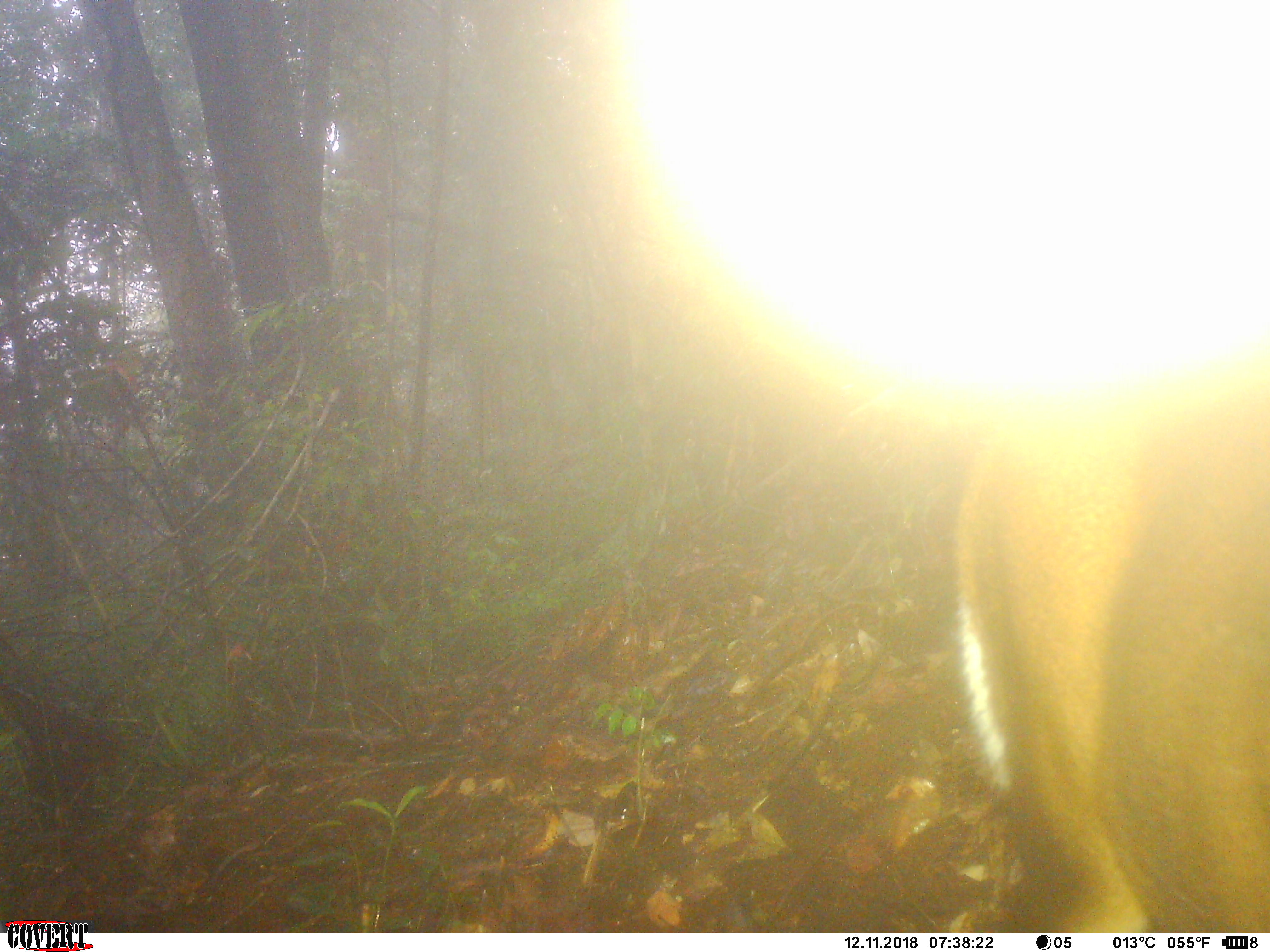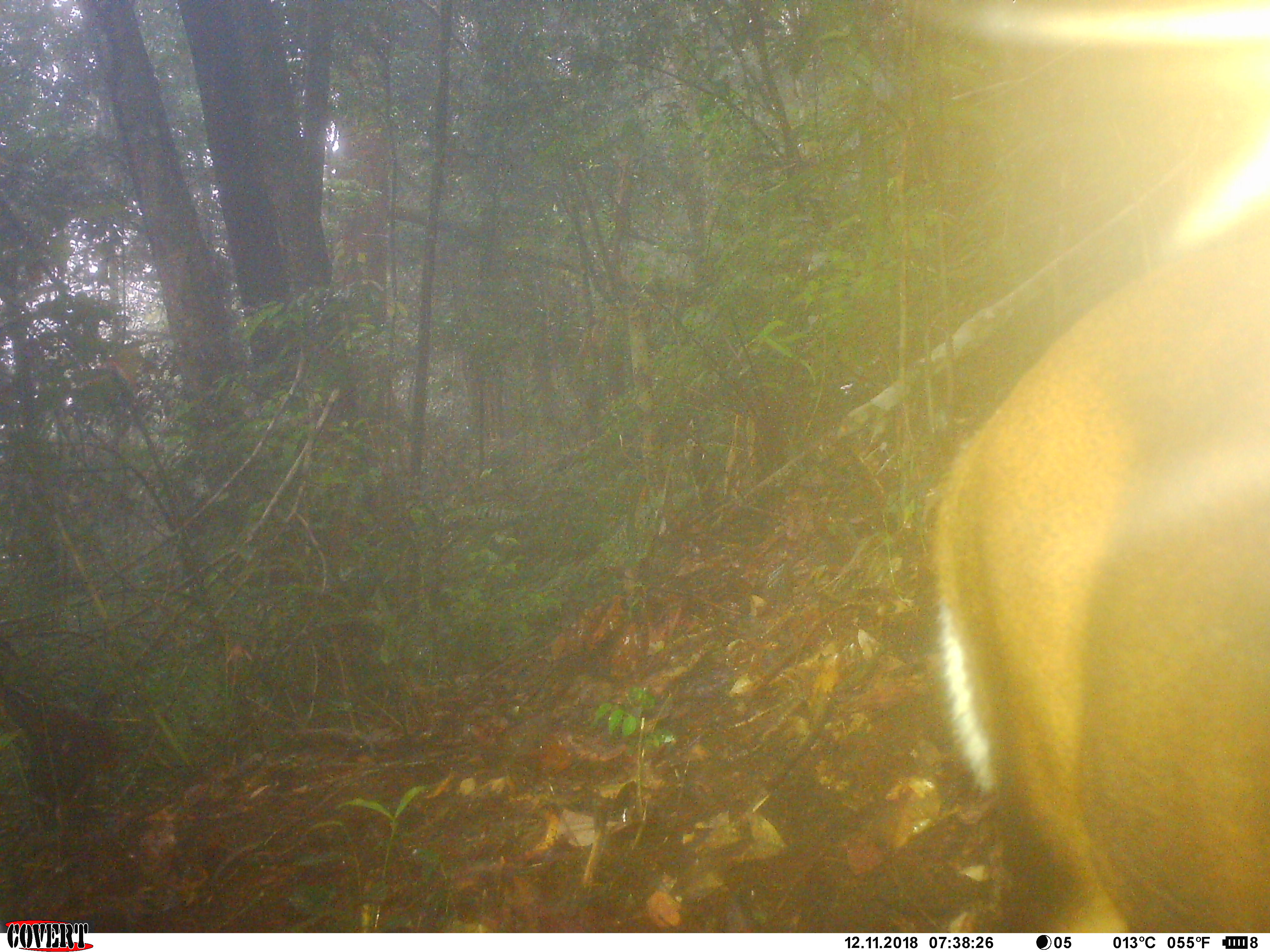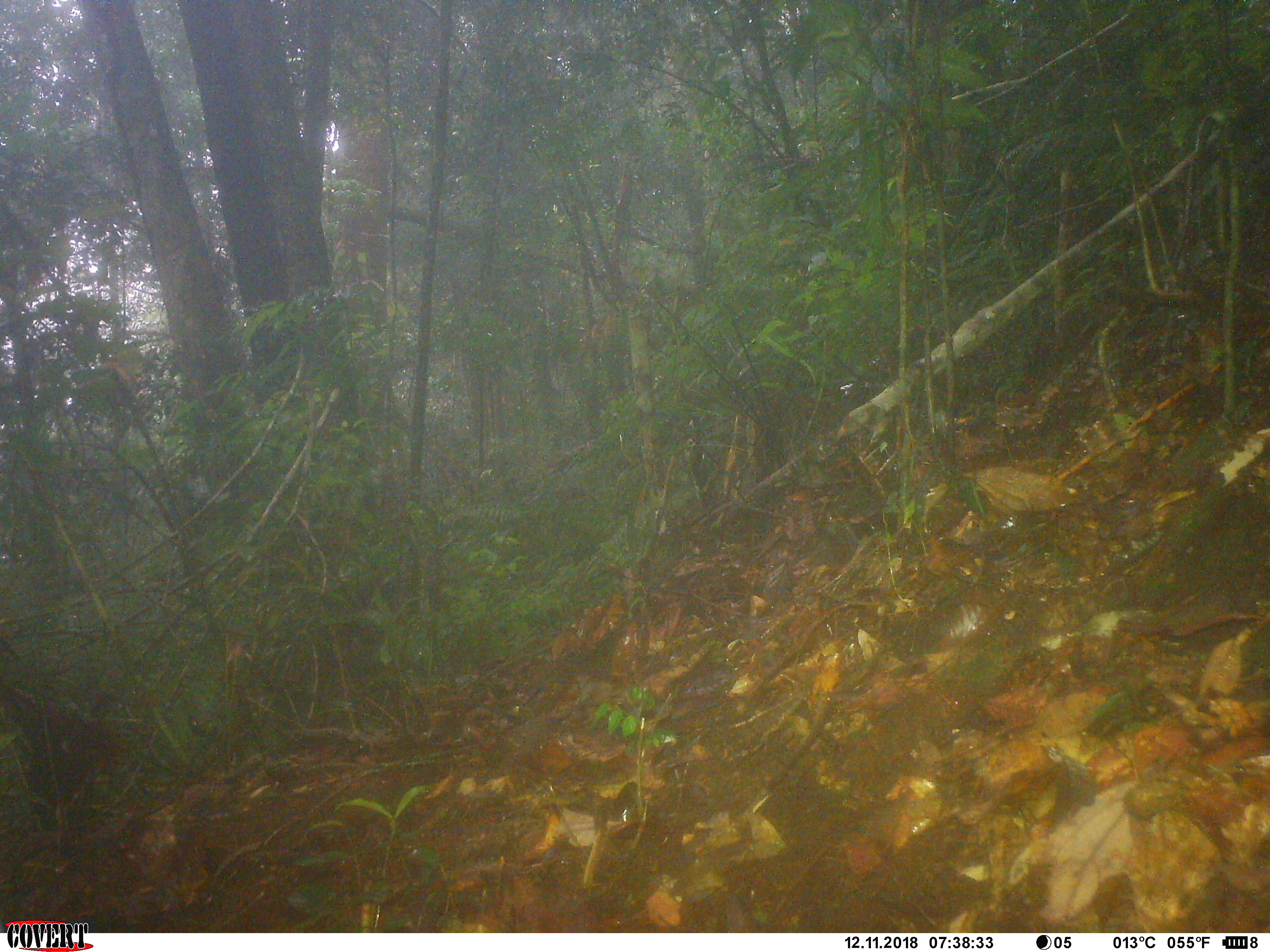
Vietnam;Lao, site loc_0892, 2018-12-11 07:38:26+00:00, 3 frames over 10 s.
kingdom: Animalia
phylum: Chordata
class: Mammalia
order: Artiodactyla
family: Cervidae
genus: Muntiacus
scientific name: Muntiacus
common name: muntjacs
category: unidentified muntjac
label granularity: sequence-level